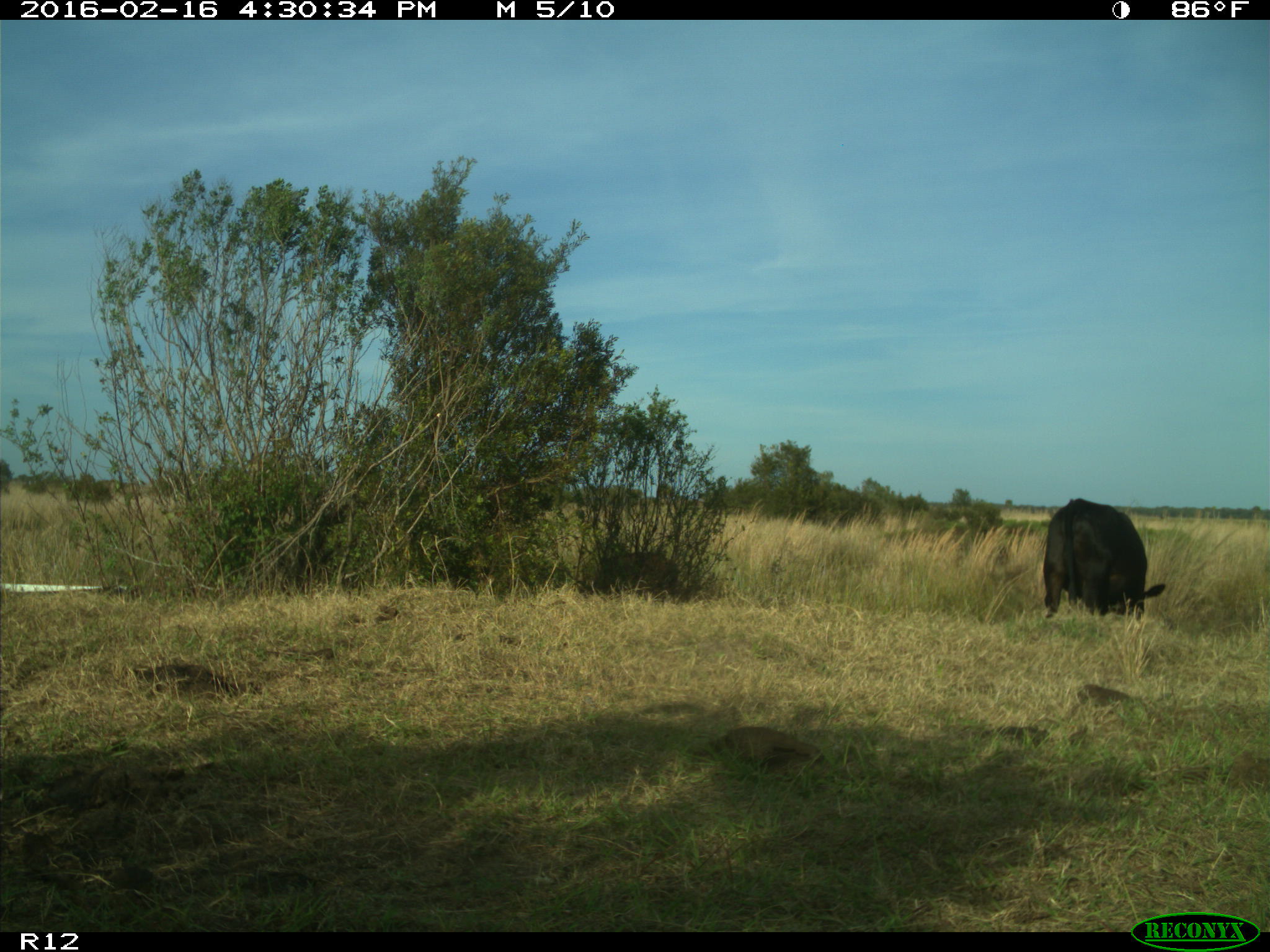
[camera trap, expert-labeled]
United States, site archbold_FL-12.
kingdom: Animalia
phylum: Chordata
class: Mammalia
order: Artiodactyla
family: Bovidae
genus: Bos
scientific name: Bos taurus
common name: domestic cow